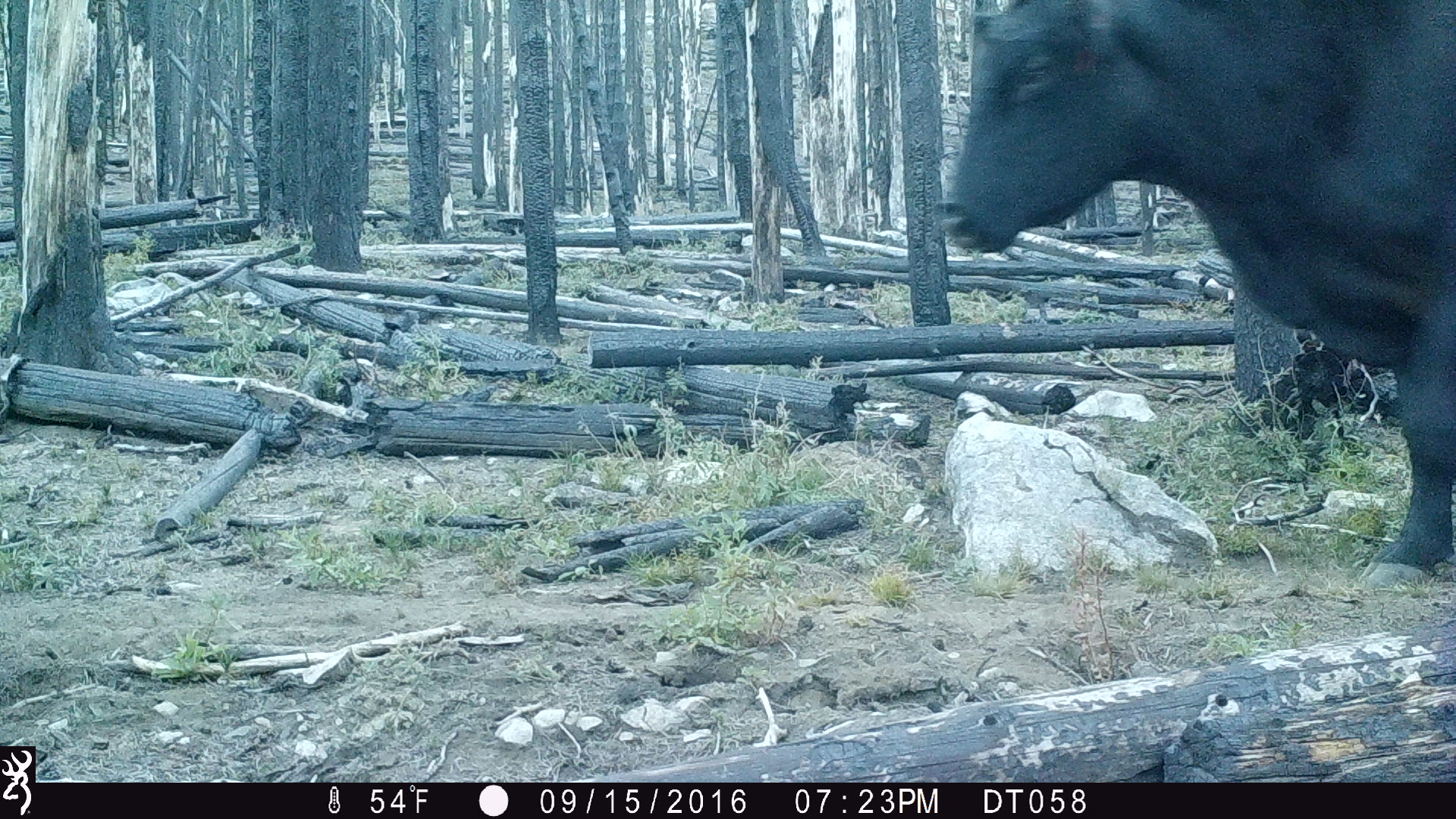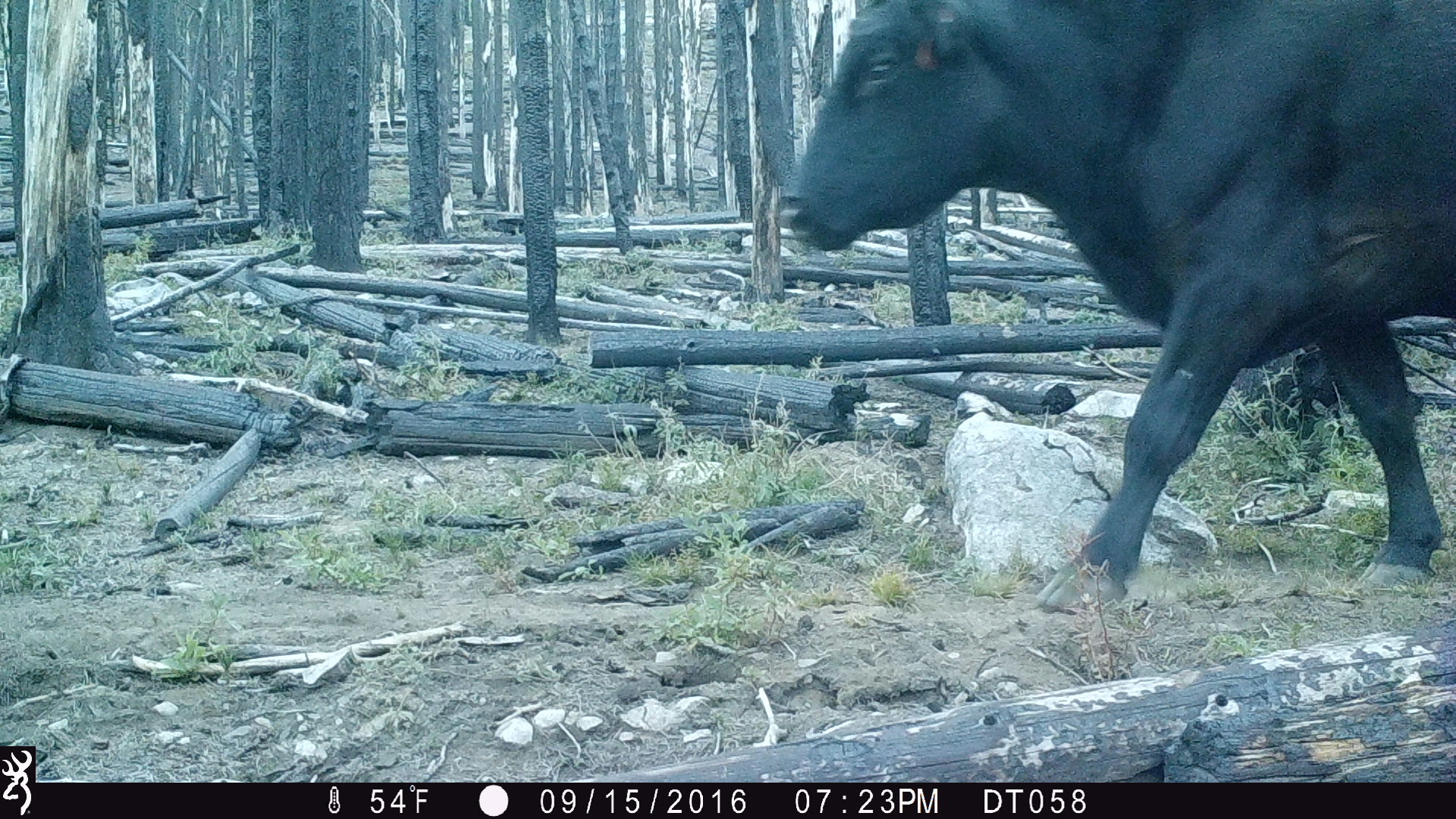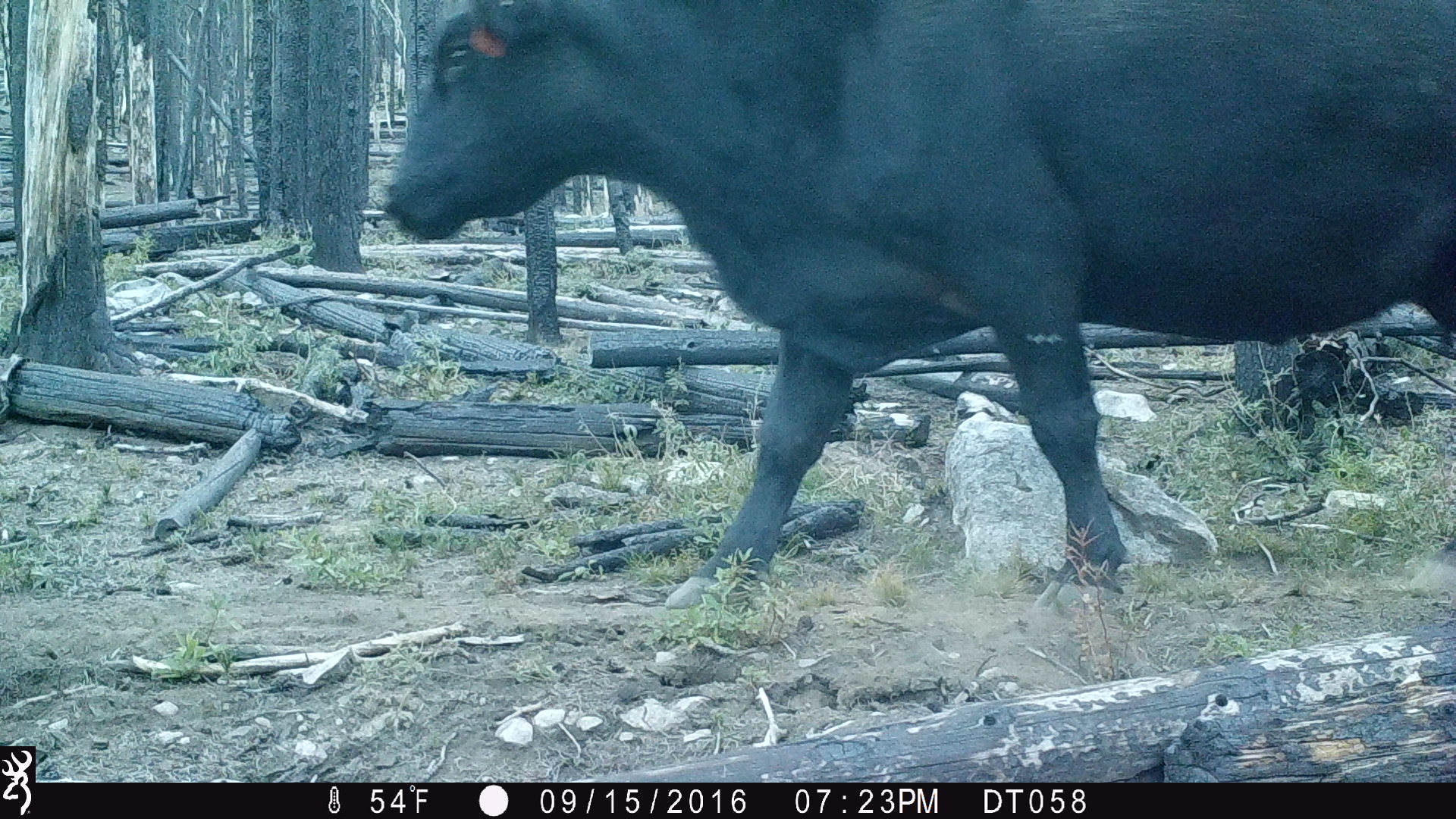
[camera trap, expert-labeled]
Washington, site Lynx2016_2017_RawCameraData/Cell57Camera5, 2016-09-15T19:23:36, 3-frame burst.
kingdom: Animalia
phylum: Chordata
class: Mammalia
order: Artiodactyla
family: Bovidae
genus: Bos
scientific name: Bos taurus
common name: domestic cattle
Domestic cattle (Bos taurus). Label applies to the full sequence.